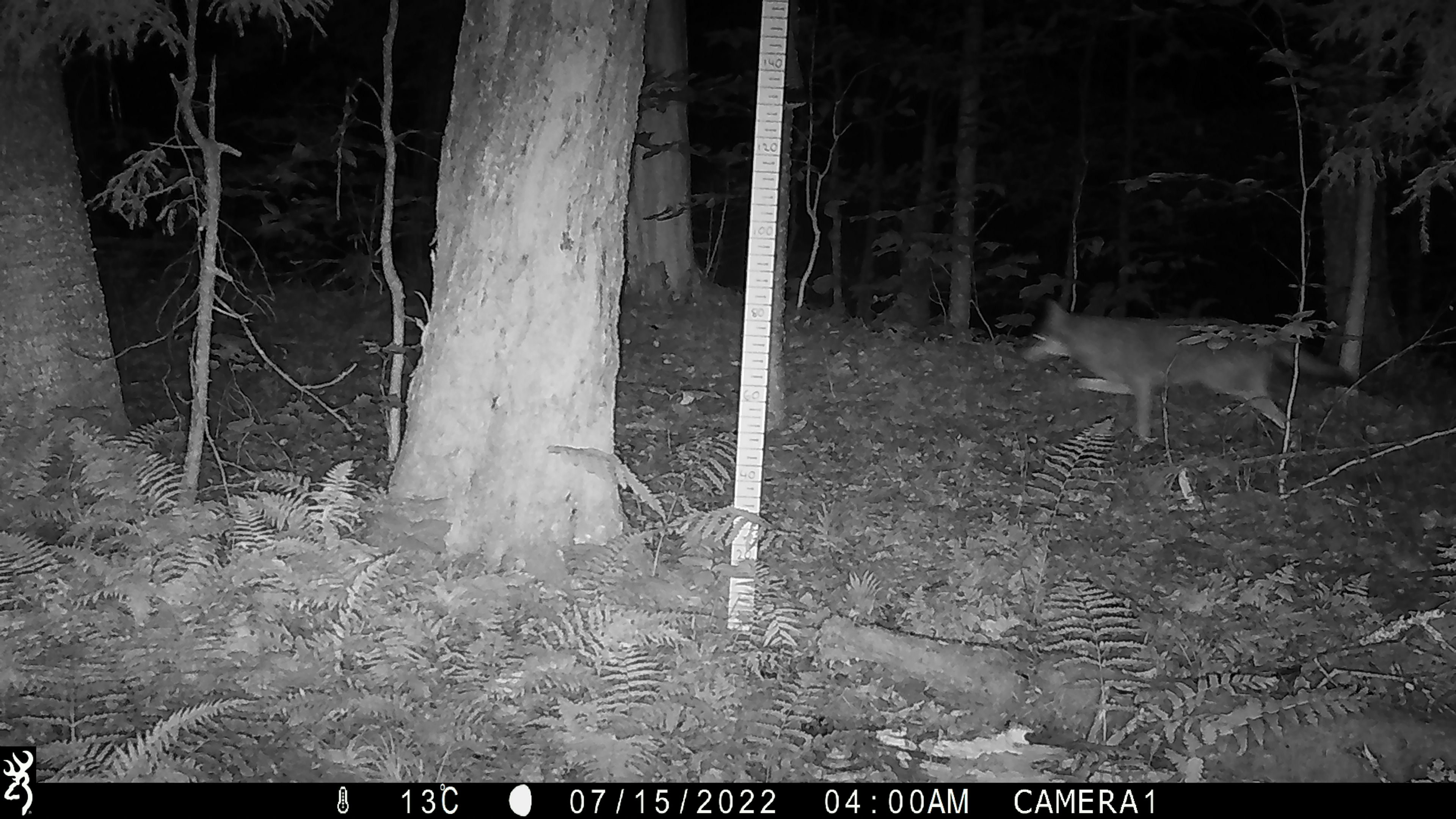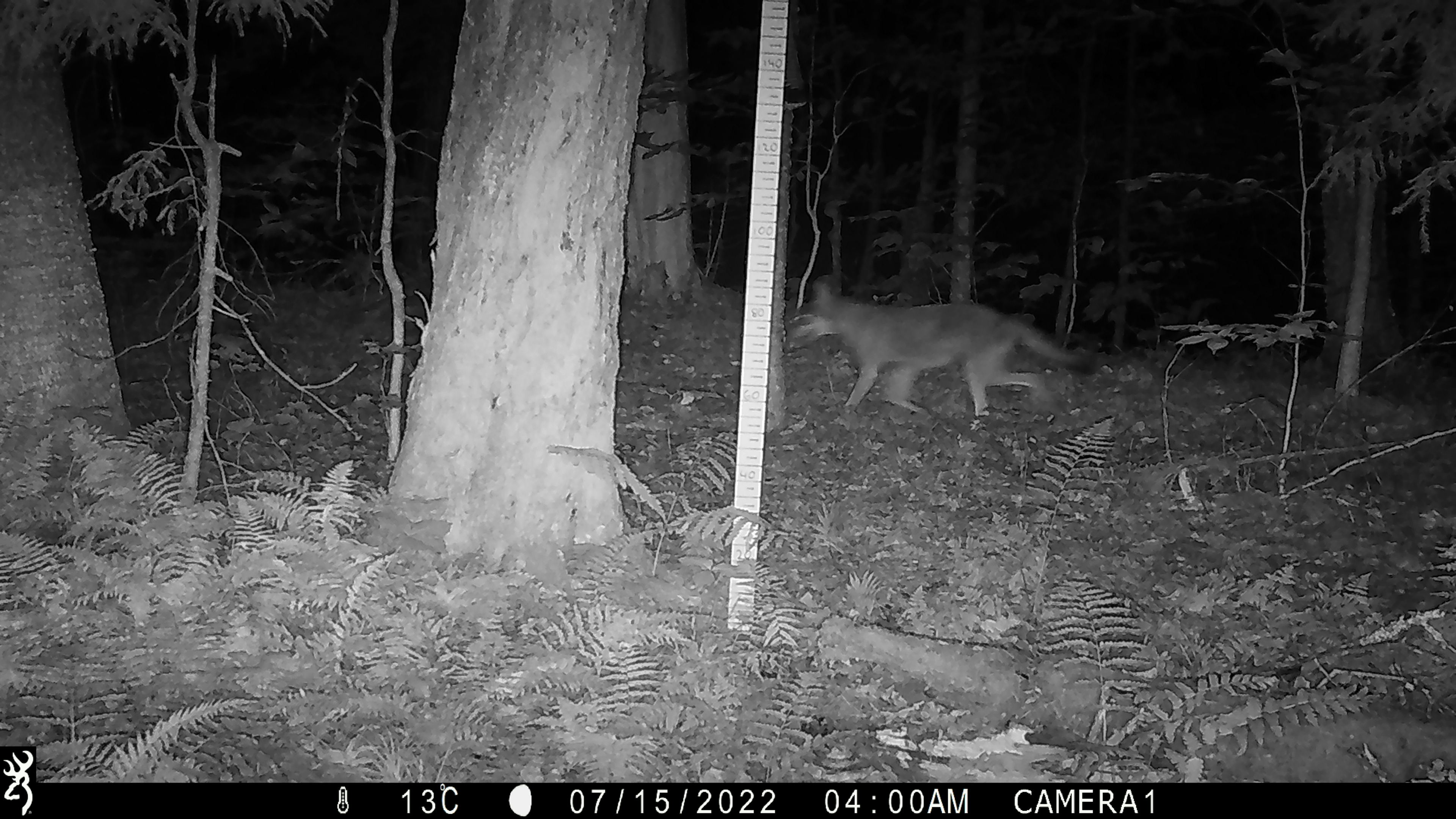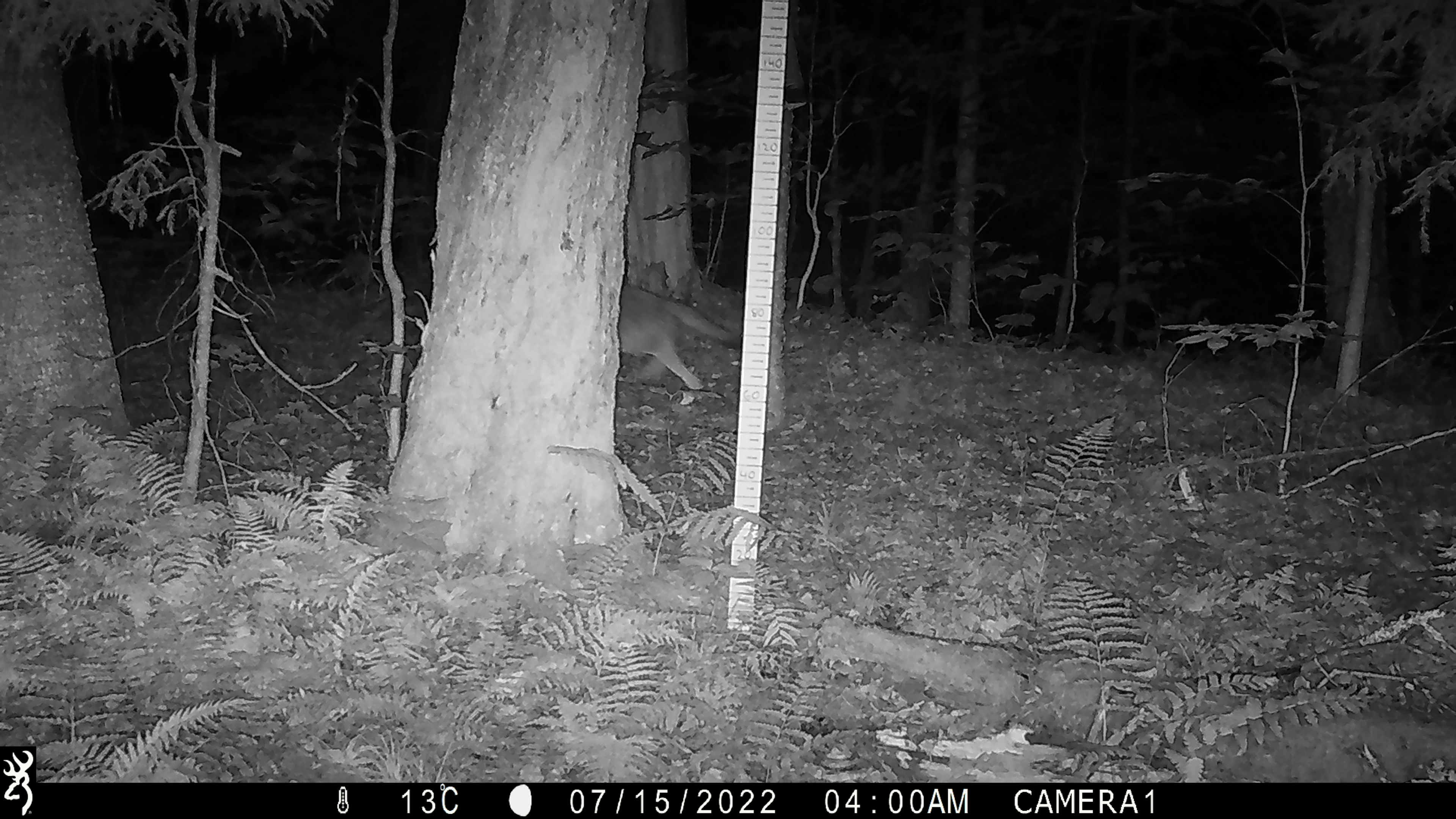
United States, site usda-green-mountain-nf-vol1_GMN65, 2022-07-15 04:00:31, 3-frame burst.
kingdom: Animalia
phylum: Chordata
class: Mammalia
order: Carnivora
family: Canidae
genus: Canis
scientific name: Canis latrans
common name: coyote